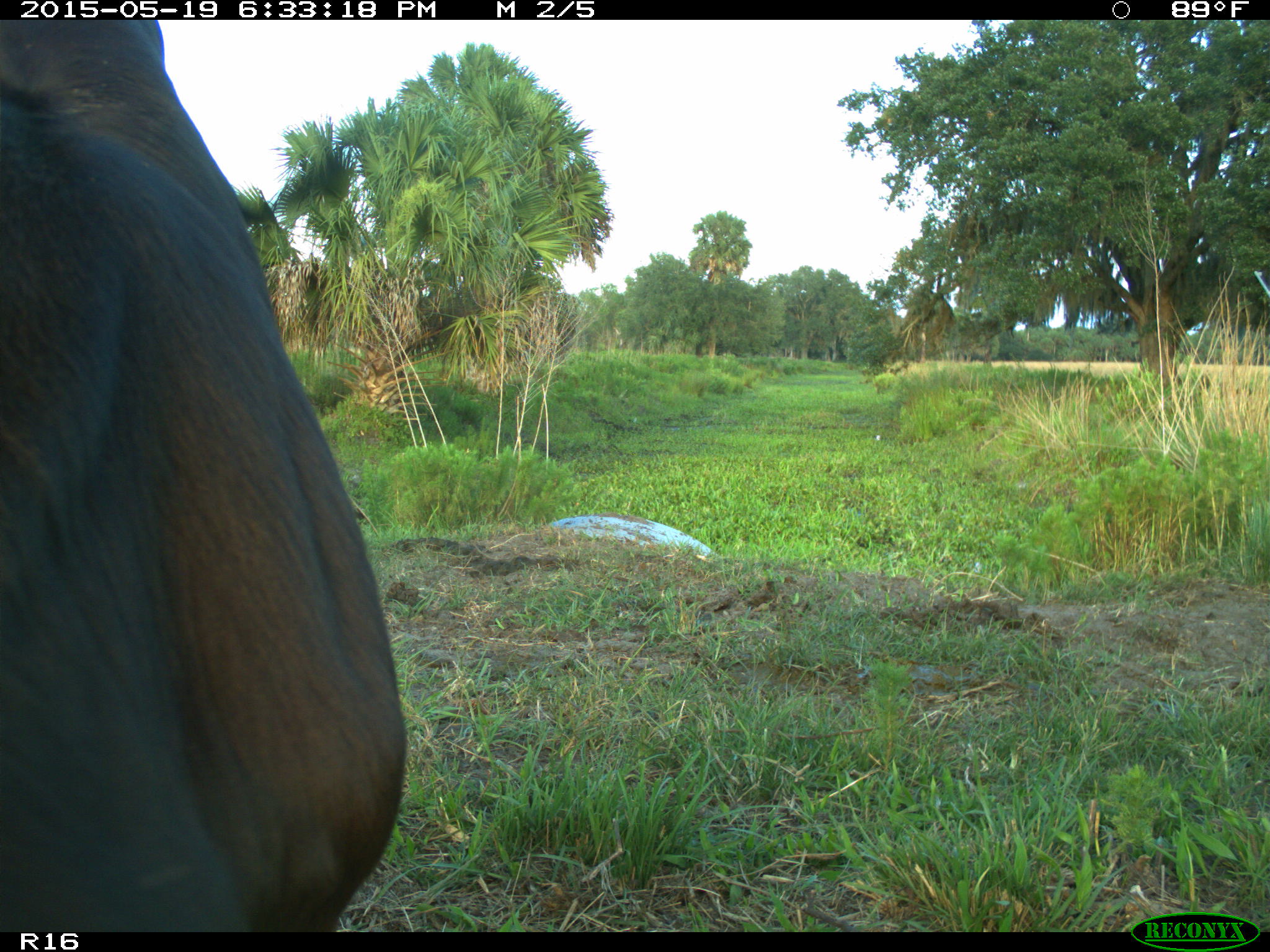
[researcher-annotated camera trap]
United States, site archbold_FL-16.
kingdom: Animalia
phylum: Chordata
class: Mammalia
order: Artiodactyla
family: Bovidae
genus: Bos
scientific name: Bos taurus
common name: domestic cow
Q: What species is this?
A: Bos taurus (domestic cow).